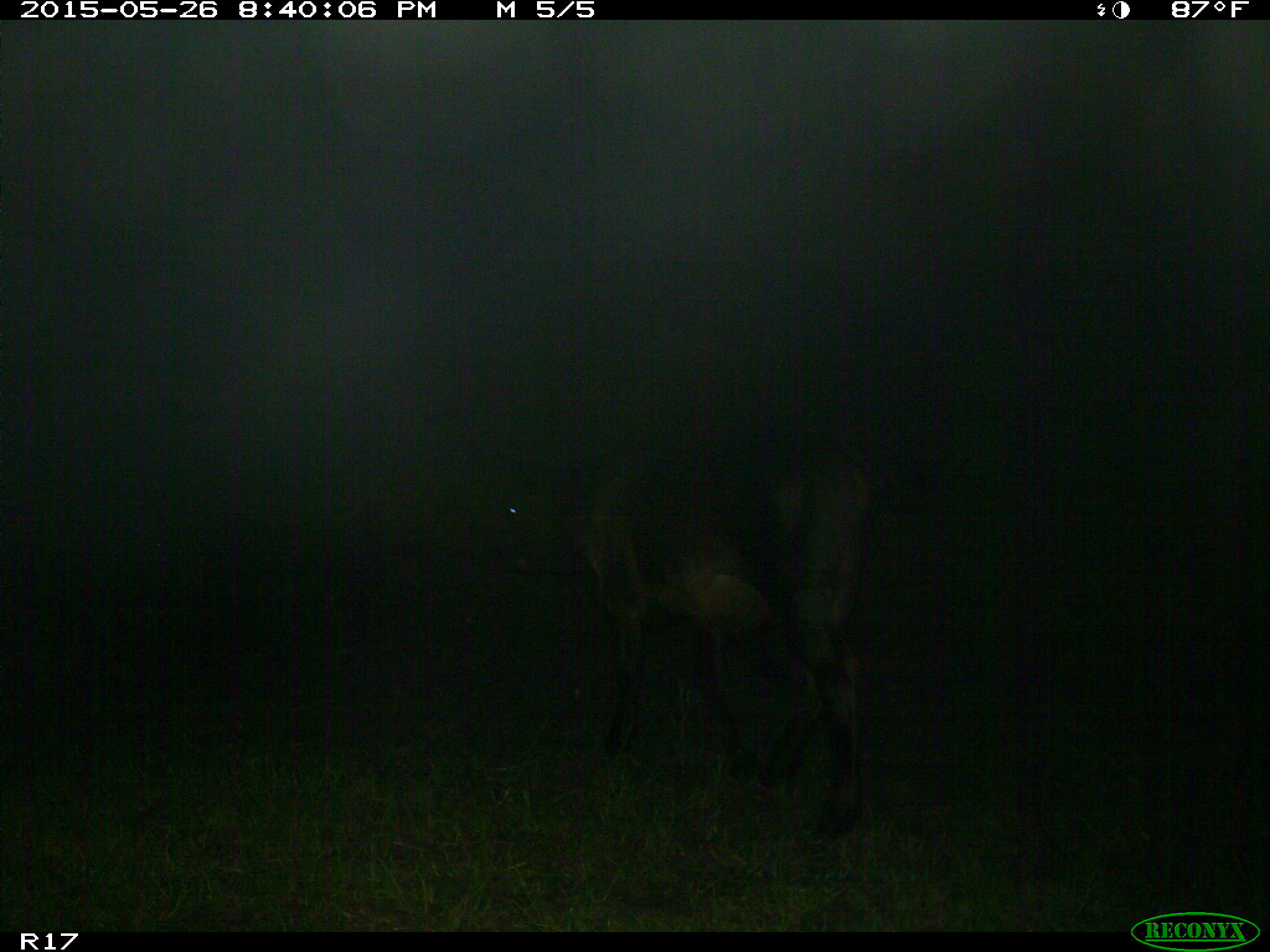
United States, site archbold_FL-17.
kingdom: Animalia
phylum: Chordata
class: Mammalia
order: Artiodactyla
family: Bovidae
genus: Bos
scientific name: Bos taurus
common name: domestic cow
Bos taurus (domestic cow).